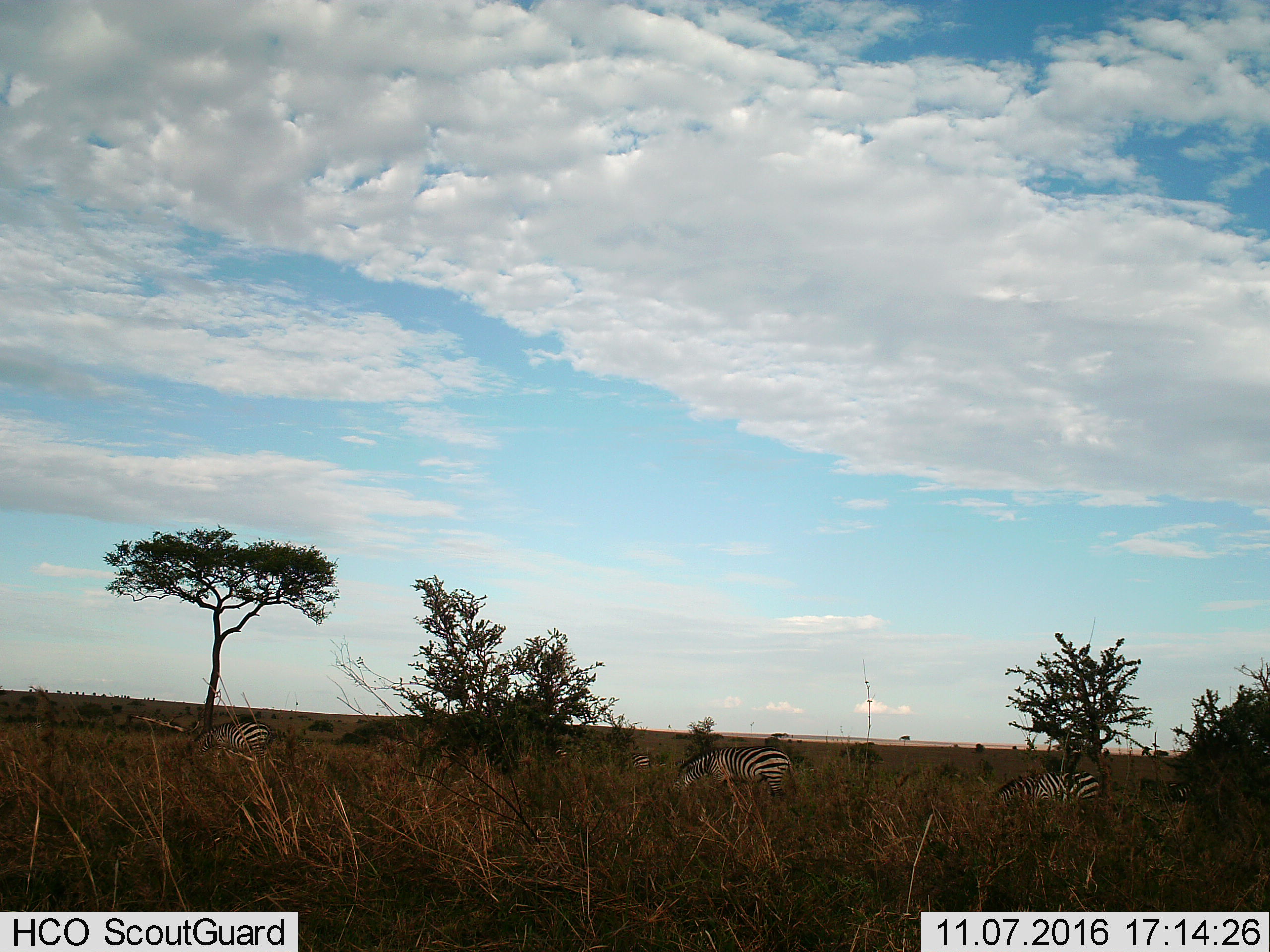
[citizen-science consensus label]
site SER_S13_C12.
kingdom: Animalia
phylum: Chordata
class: Mammalia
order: Perissodactyla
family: Equidae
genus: Equus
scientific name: Equus quagga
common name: plains zebra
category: zebraplains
Zebraplains (plains zebra) (Equus quagga), count 6. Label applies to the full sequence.